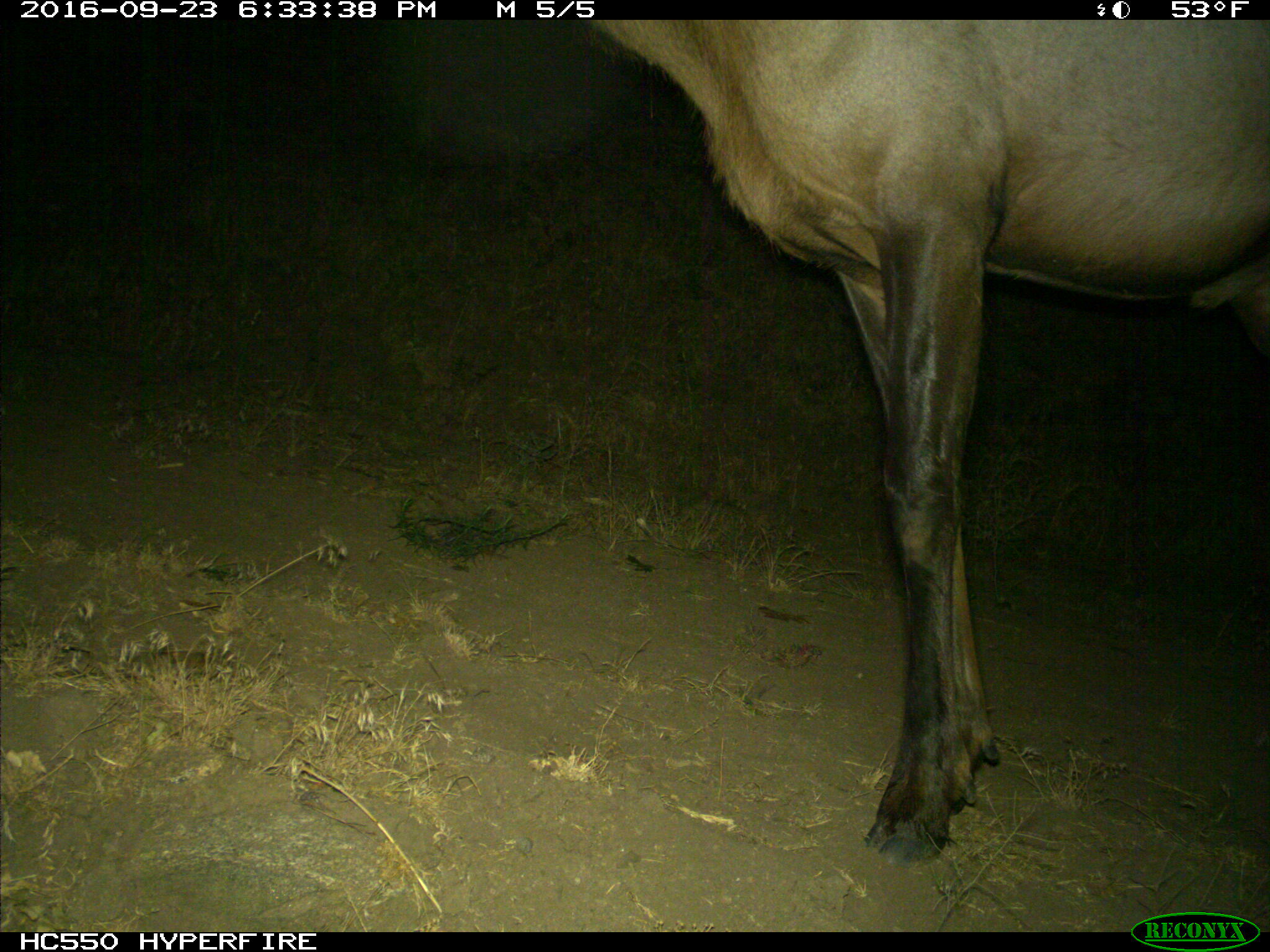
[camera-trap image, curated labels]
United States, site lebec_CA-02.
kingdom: Animalia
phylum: Chordata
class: Mammalia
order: Artiodactyla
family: Cervidae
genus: Cervus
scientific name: Cervus canadensis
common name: elk